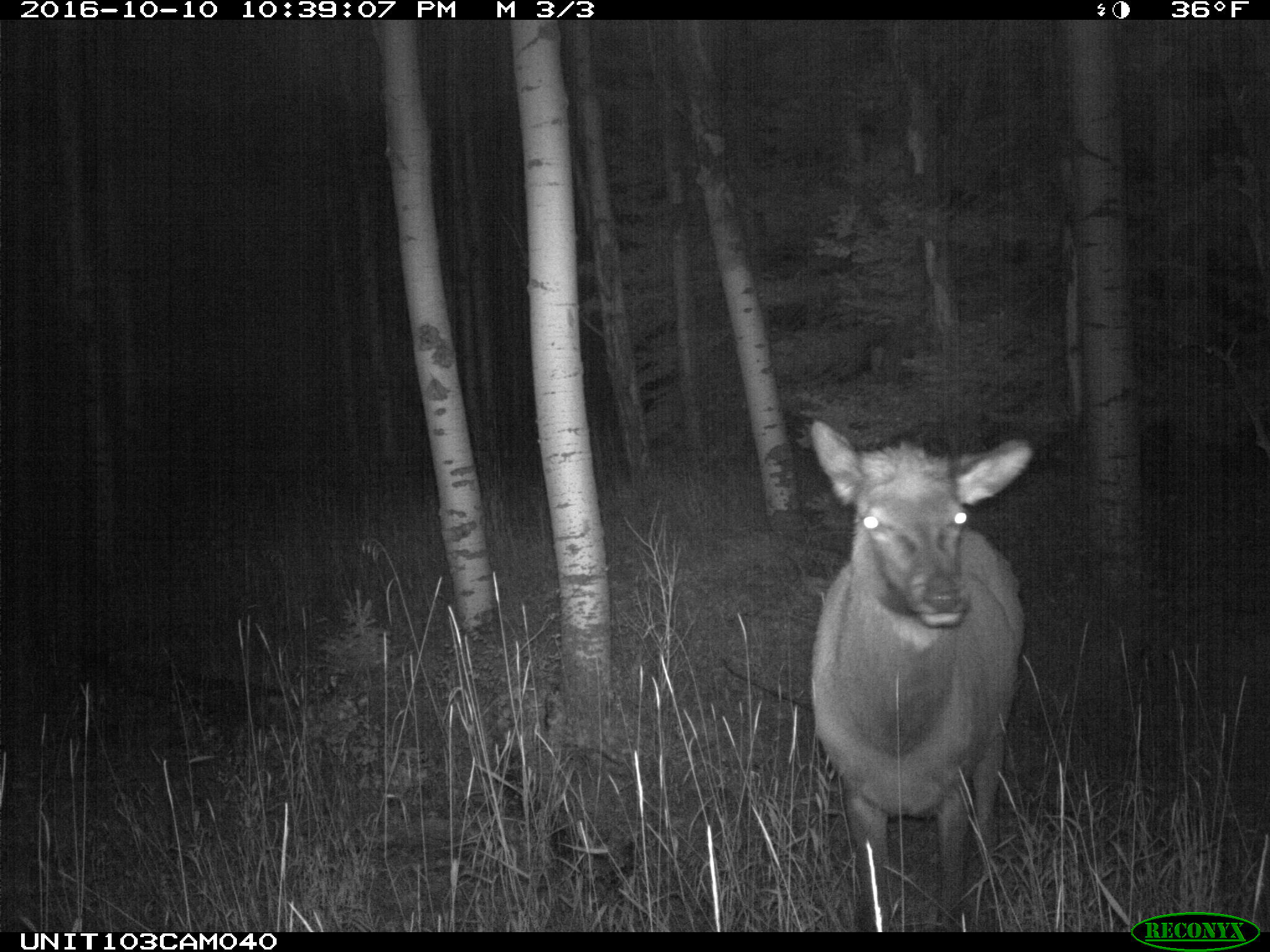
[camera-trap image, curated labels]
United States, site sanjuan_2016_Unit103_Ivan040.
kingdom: Animalia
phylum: Chordata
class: Mammalia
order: Artiodactyla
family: Cervidae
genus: Cervus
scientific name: Cervus elaphus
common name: red deer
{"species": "Cervus elaphus (red deer)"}